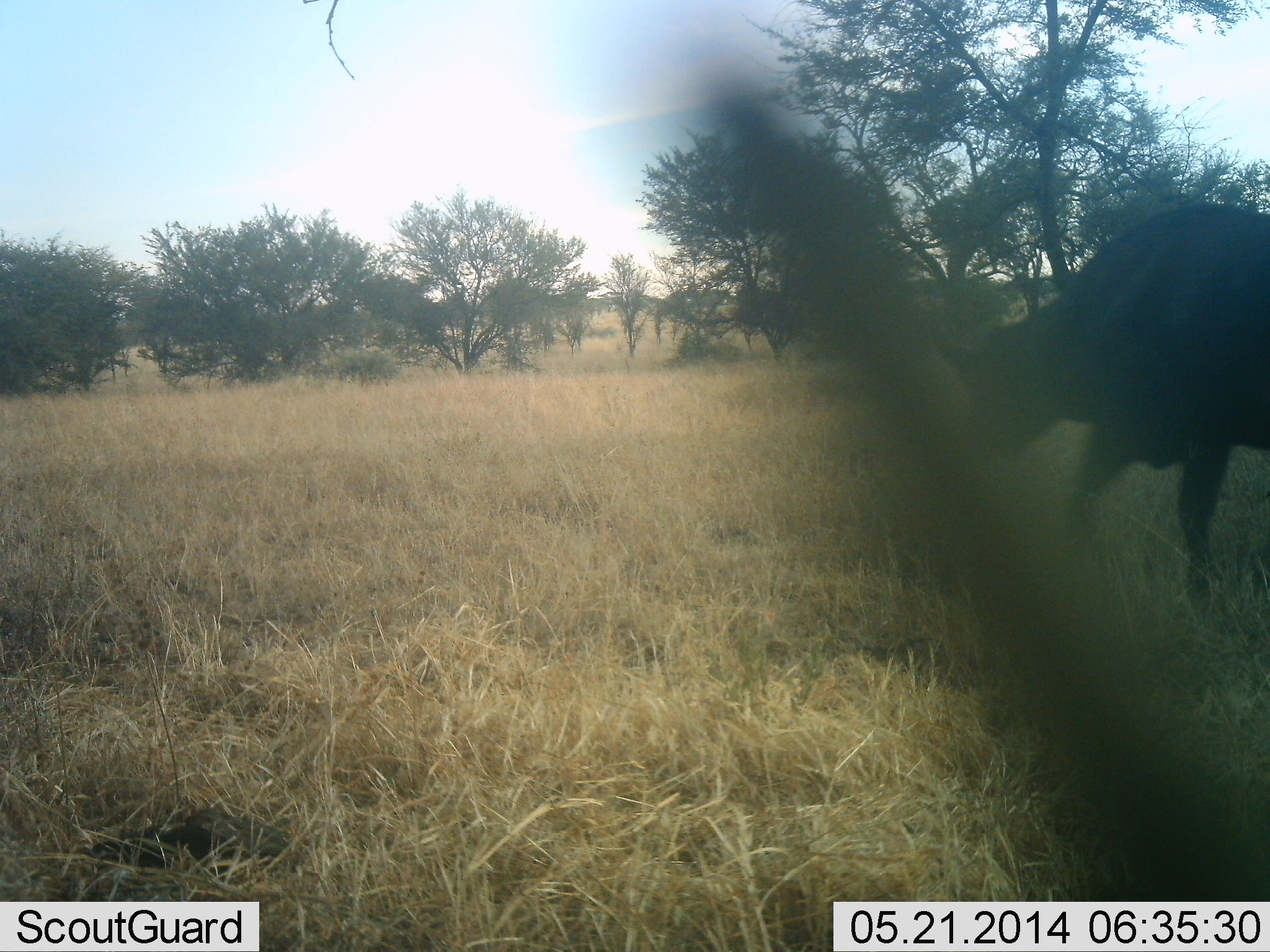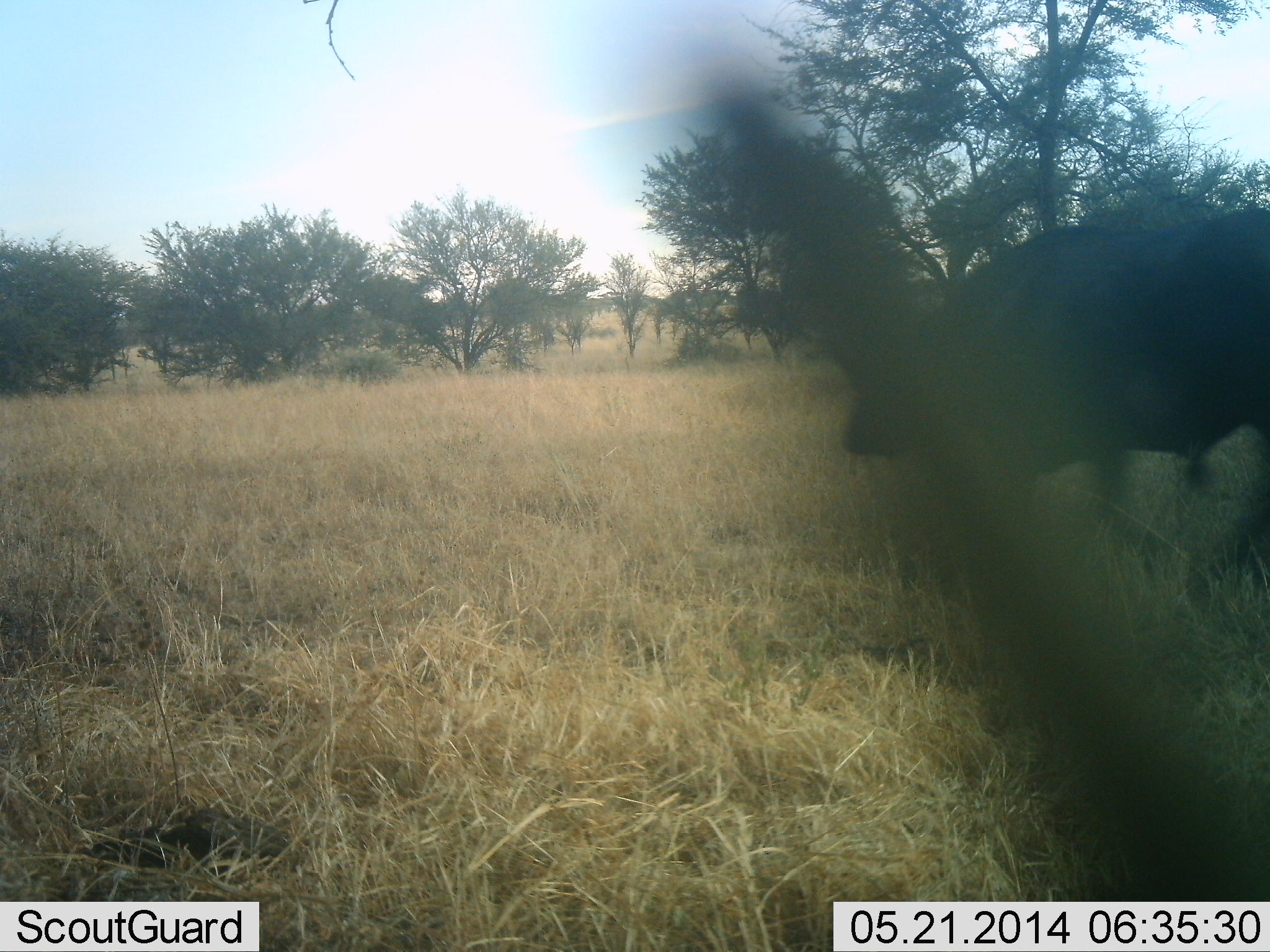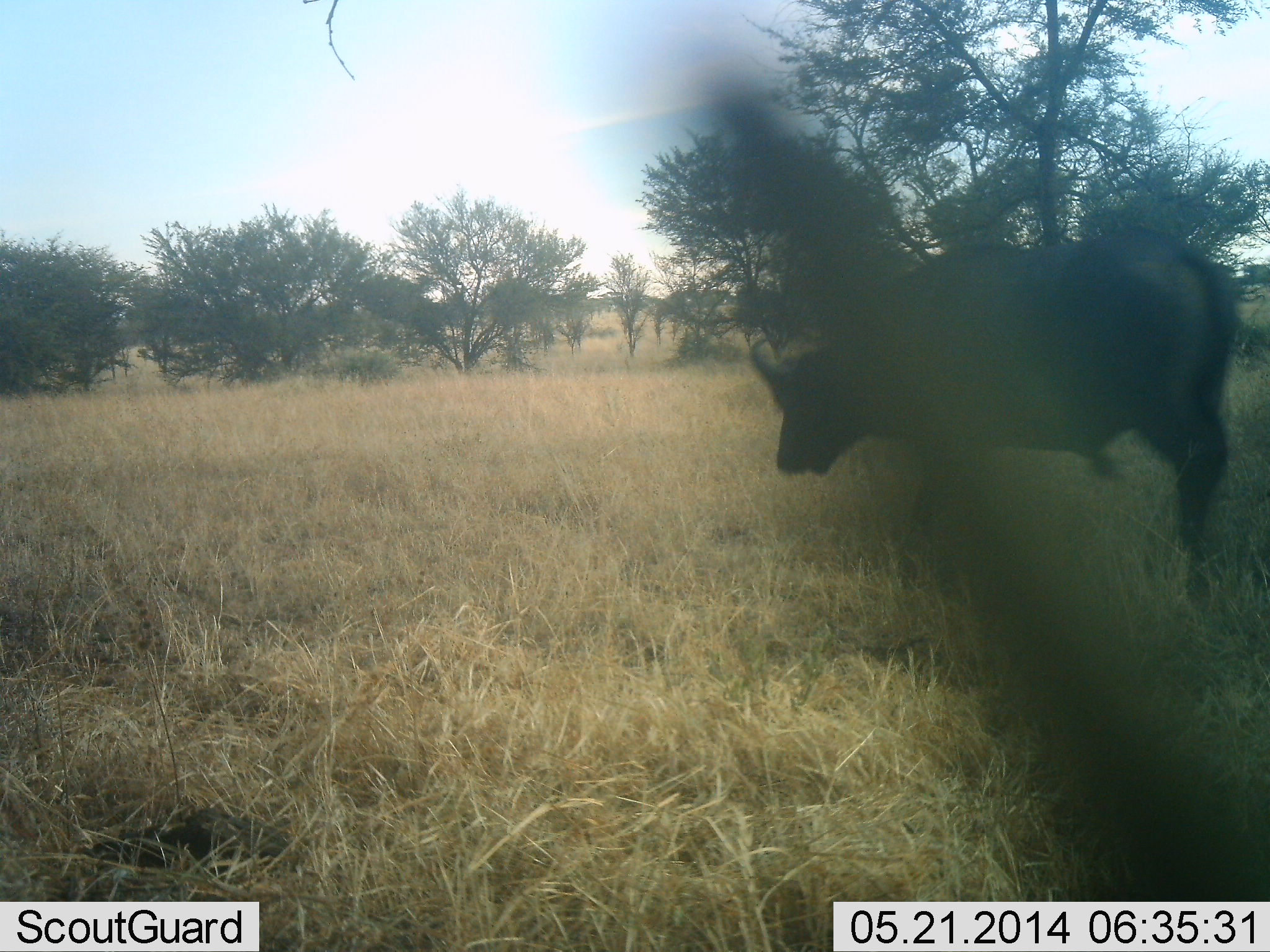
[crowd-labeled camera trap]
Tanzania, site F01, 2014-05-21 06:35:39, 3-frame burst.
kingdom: Animalia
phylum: Chordata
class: Mammalia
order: Artiodactyla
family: Bovidae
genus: Syncerus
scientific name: Syncerus caffer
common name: cape buffalo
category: buffalo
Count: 1.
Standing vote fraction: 10%.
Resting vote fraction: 0%.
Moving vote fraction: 100%.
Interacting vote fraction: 0%.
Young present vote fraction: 0%.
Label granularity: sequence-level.